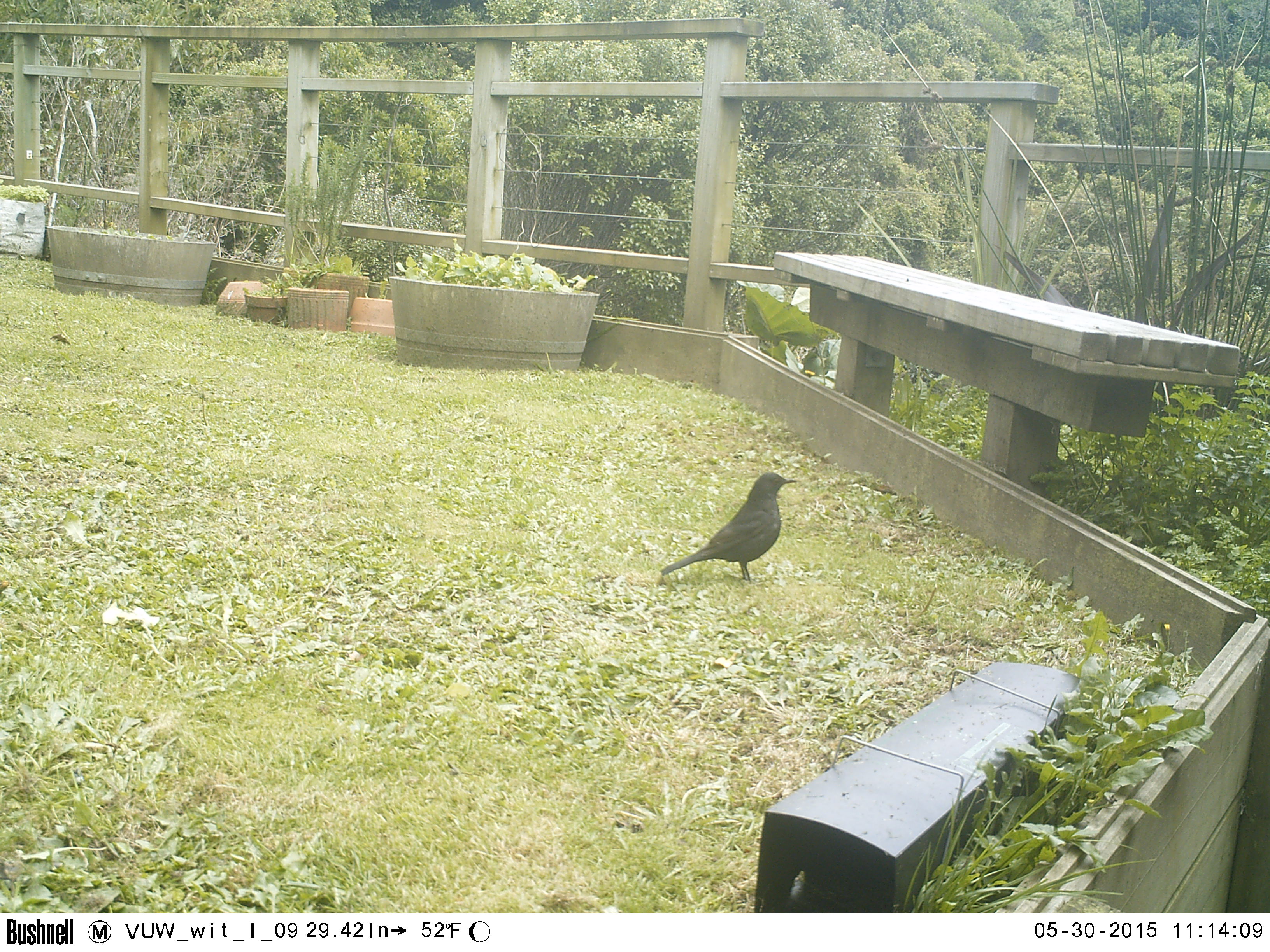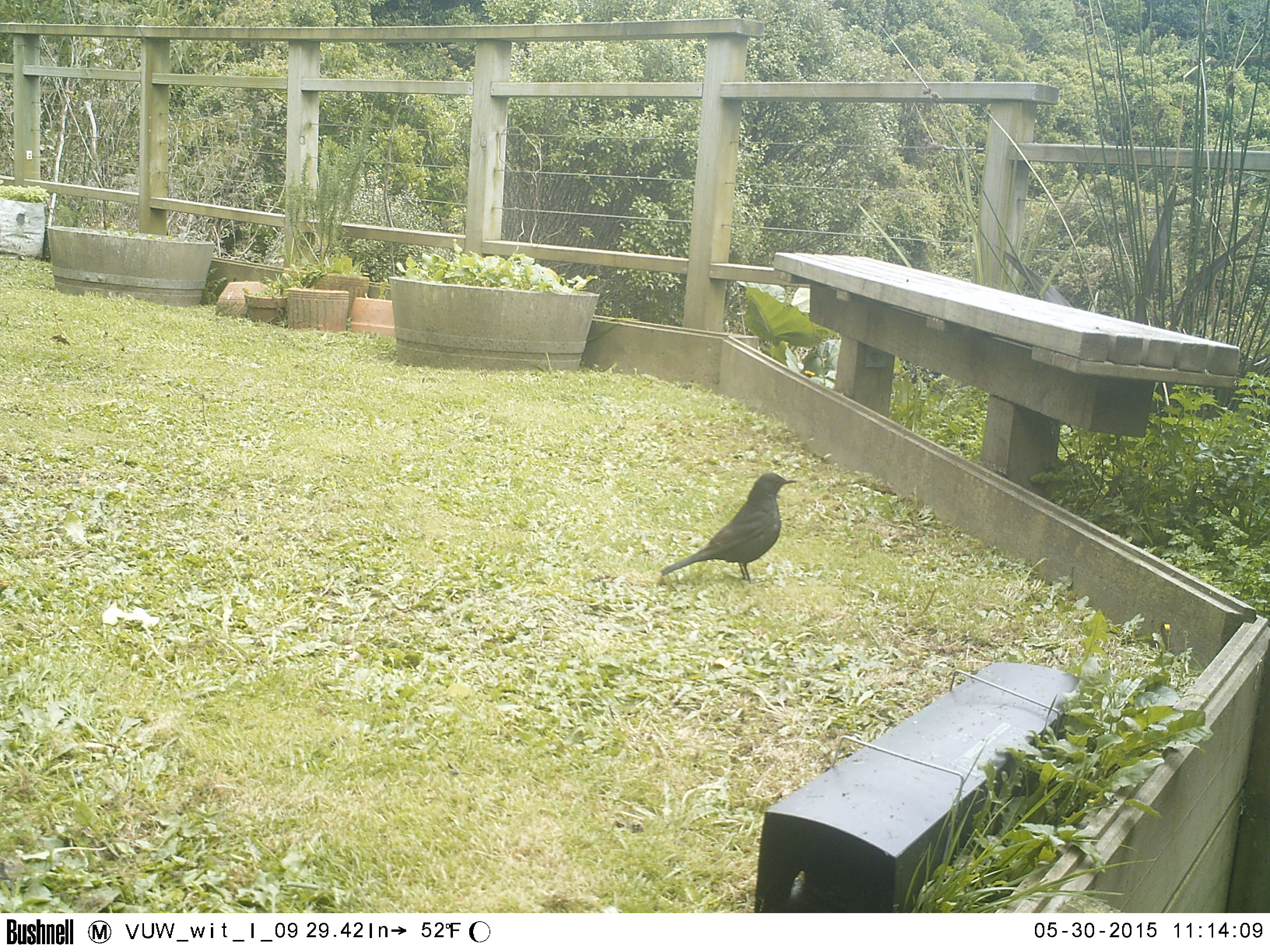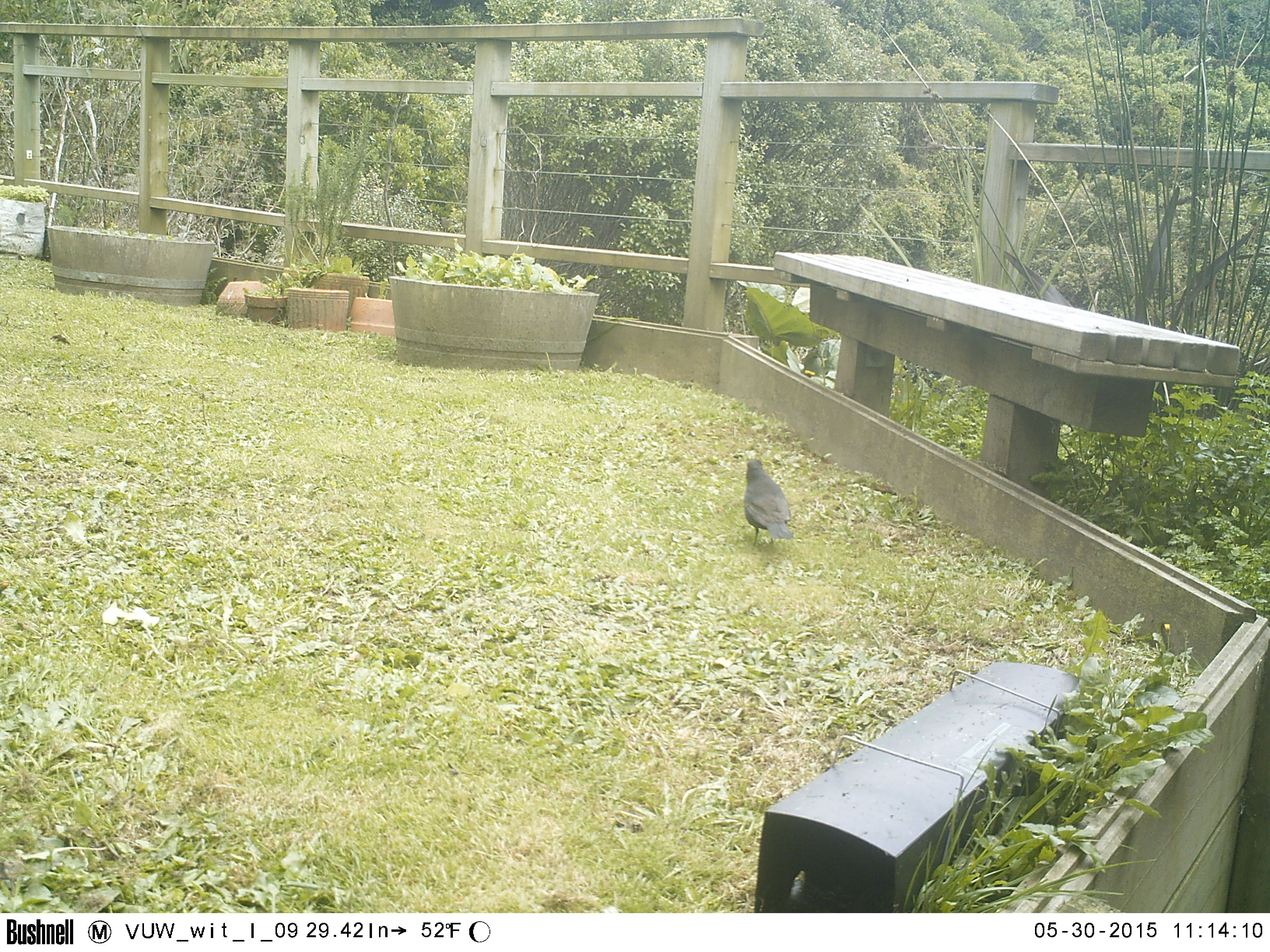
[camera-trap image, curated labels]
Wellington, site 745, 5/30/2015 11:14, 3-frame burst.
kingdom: Animalia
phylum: Chordata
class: Aves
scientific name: Aves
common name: bird